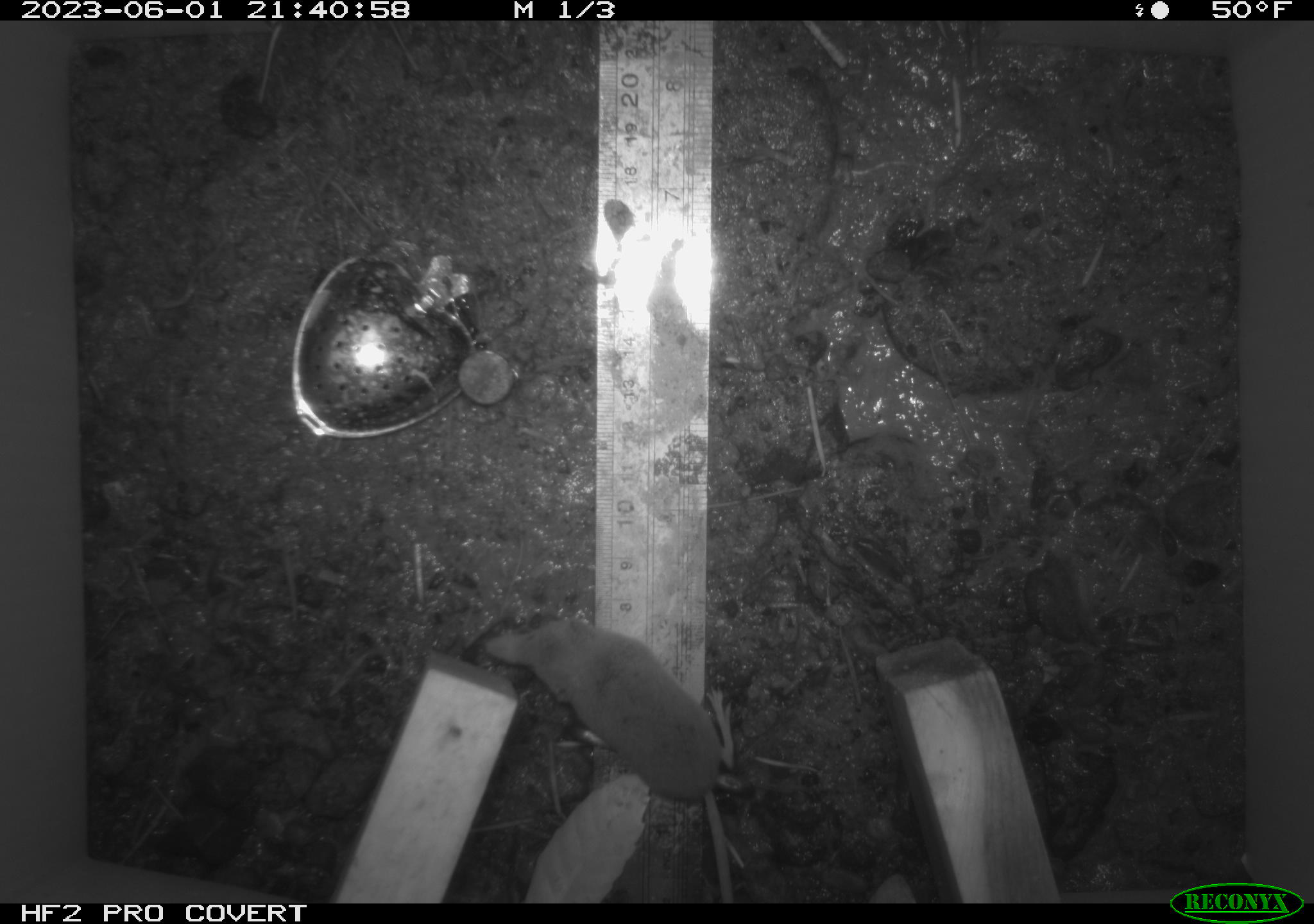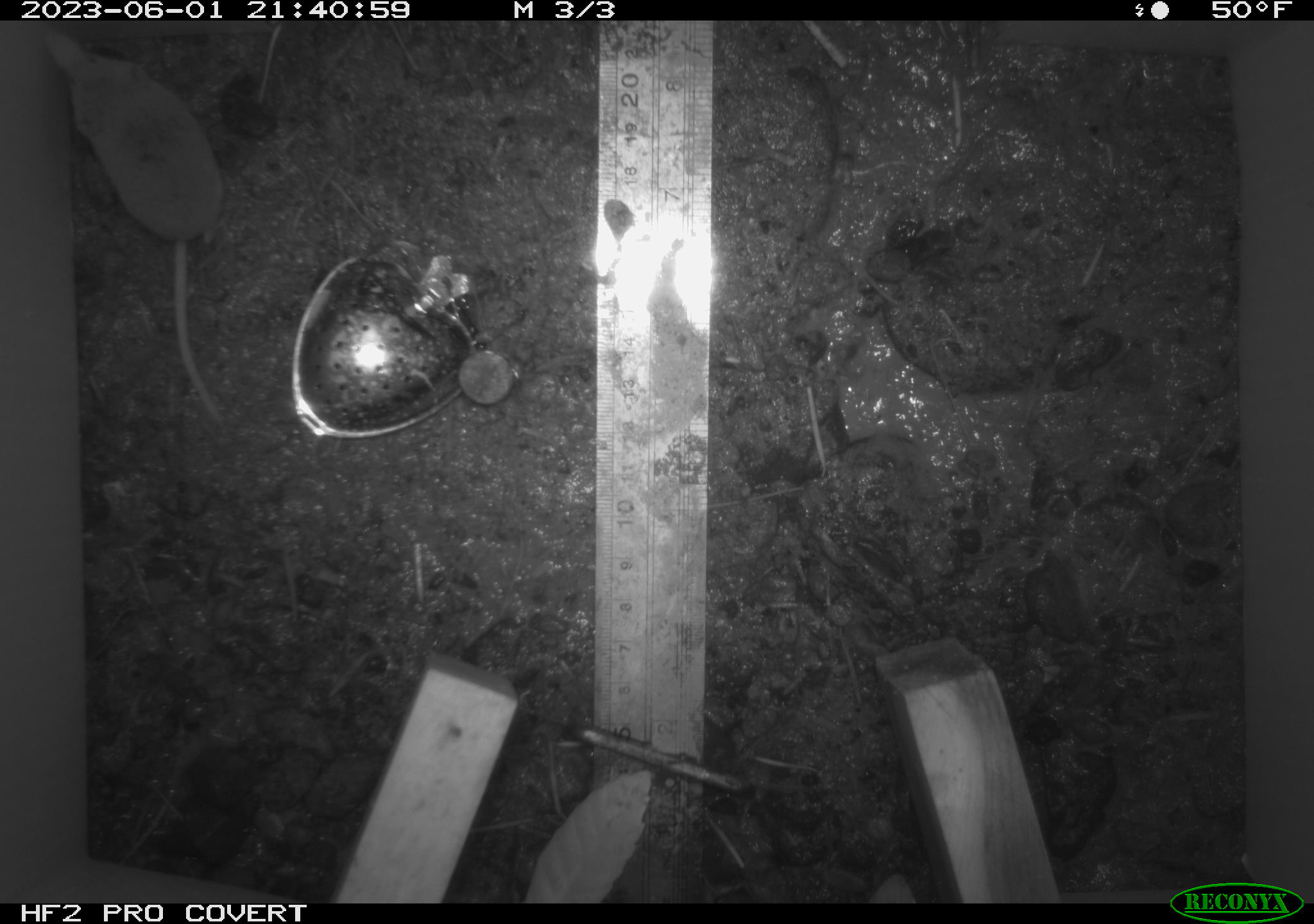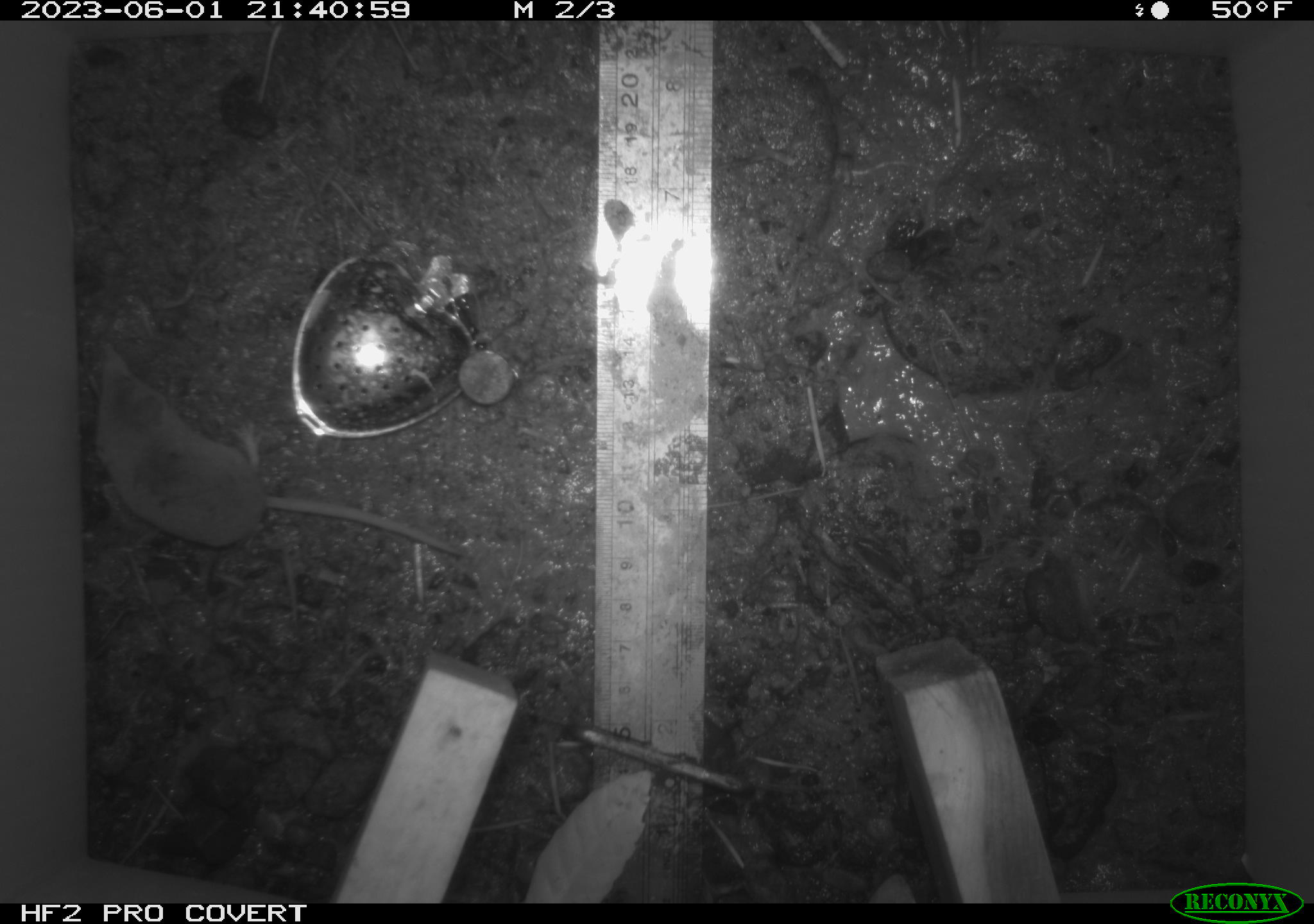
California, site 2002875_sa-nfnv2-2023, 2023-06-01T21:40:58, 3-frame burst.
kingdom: Animalia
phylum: Chordata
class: Mammalia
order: Eulipotyphla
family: Soricidae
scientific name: Soricidae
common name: shrews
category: soricidae family